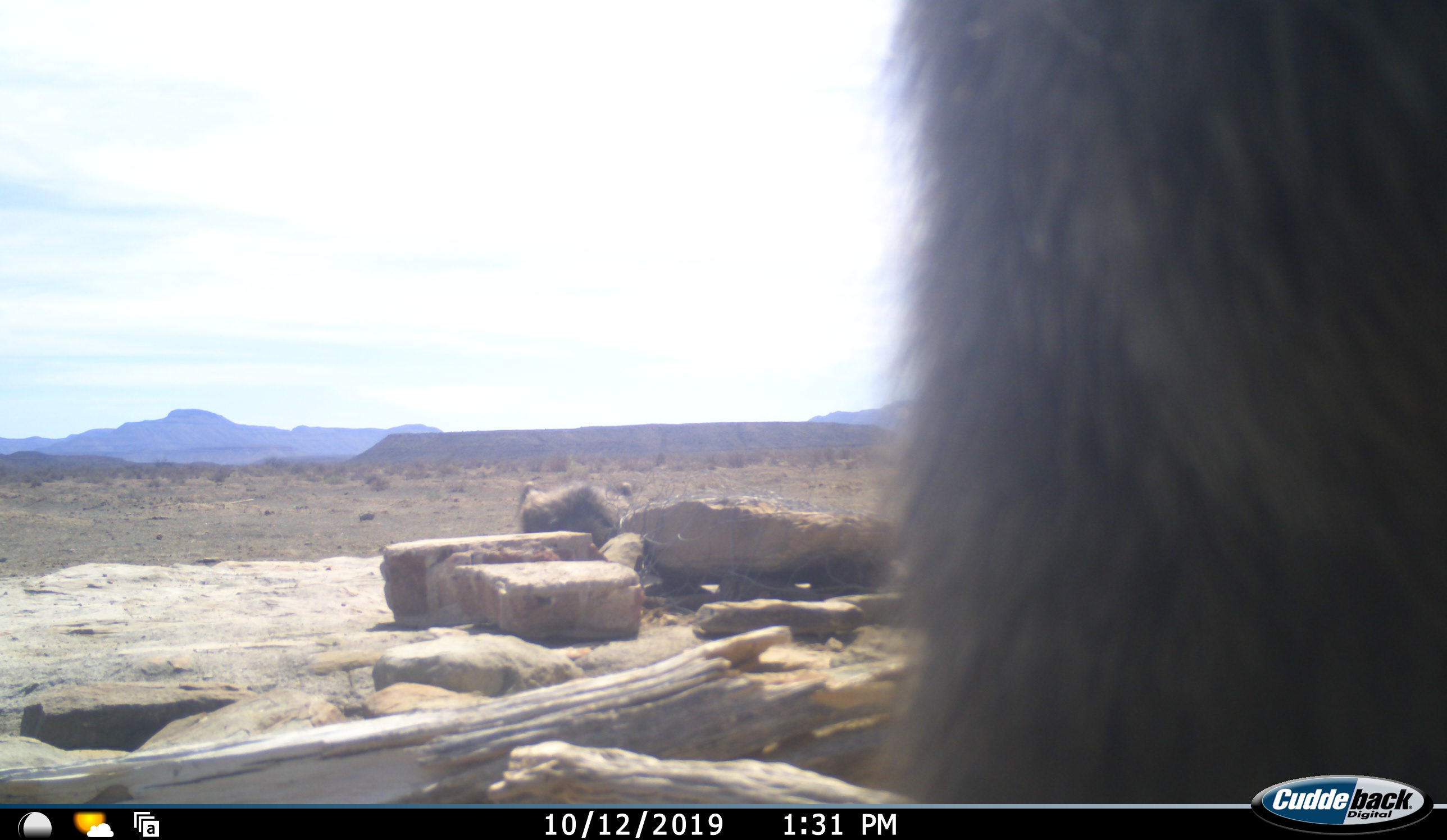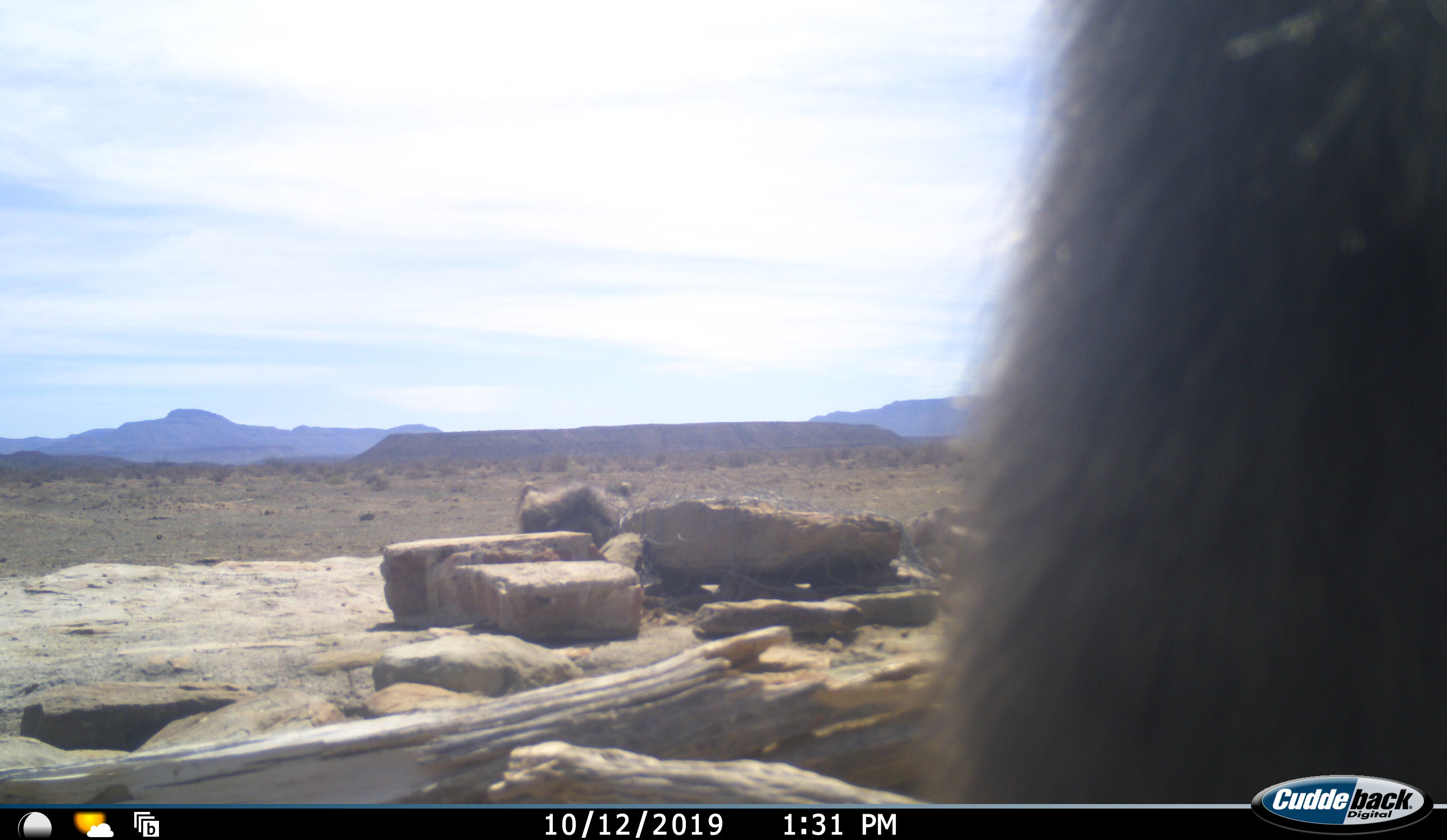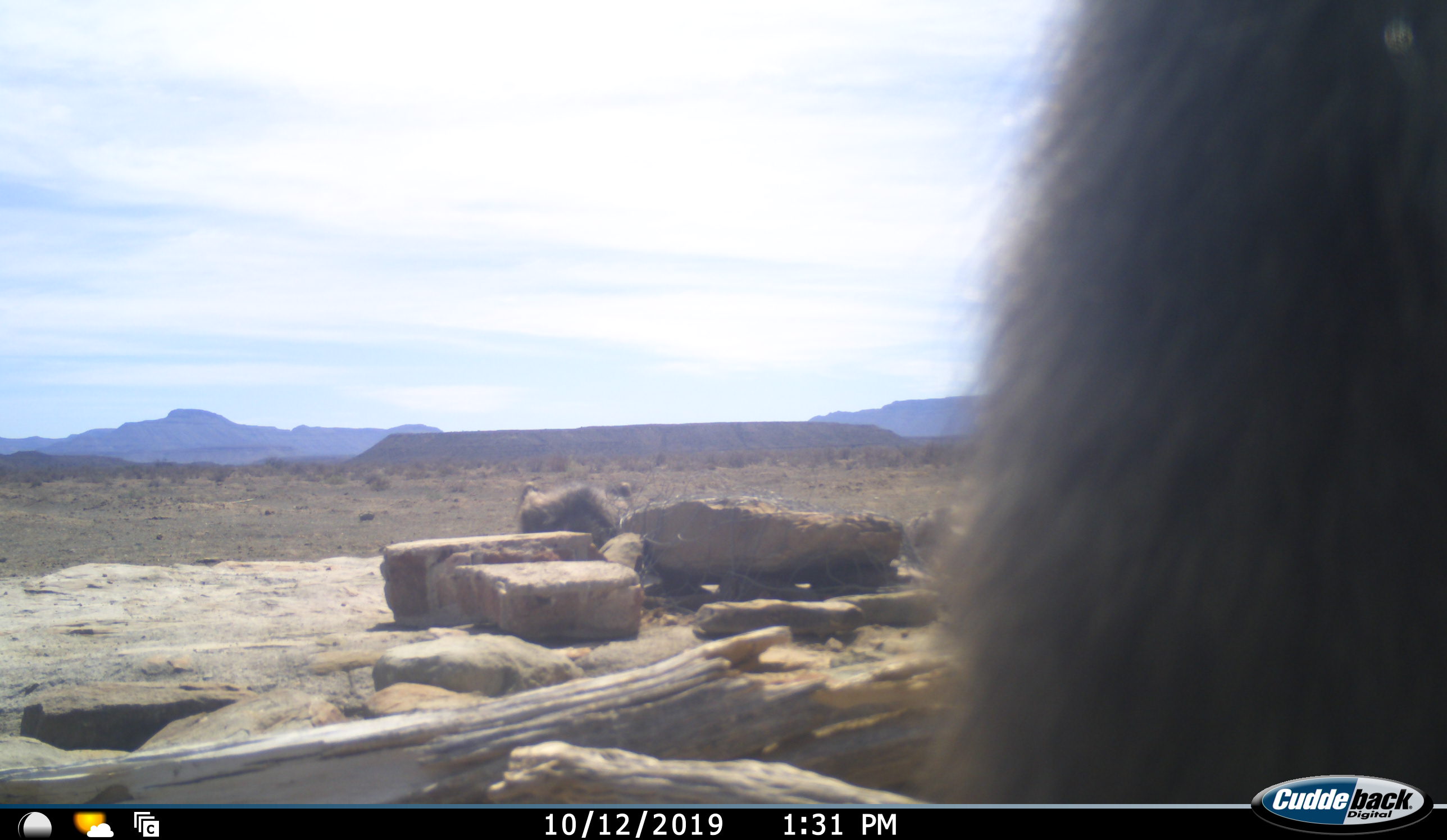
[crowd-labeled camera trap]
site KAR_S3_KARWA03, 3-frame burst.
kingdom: Animalia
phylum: Chordata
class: Mammalia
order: Primates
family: Cercopithecidae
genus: Papio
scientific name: Papio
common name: baboon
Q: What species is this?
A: Baboon (Papio).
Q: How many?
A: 1.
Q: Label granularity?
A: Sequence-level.